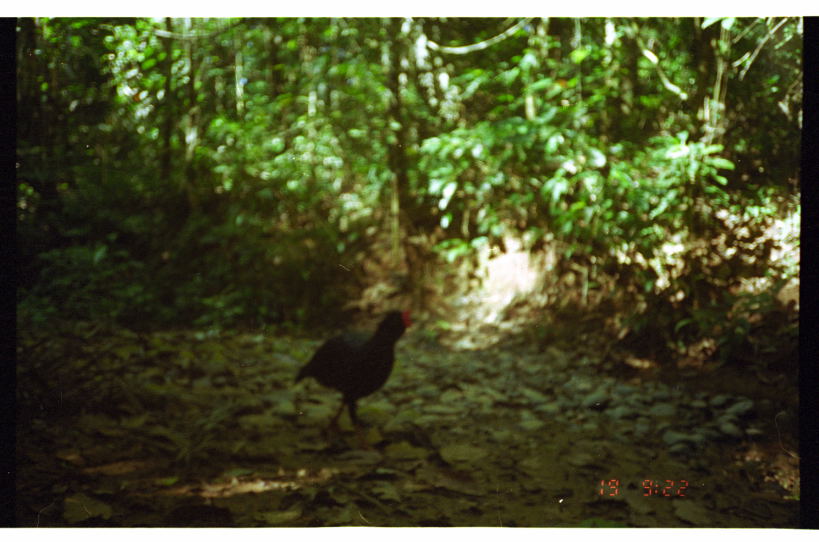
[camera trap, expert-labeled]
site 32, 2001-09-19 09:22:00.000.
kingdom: Animalia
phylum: Chordata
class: Aves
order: Galliformes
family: Cracidae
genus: Mitu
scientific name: Mitu tuberosum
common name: razor-billed curassow